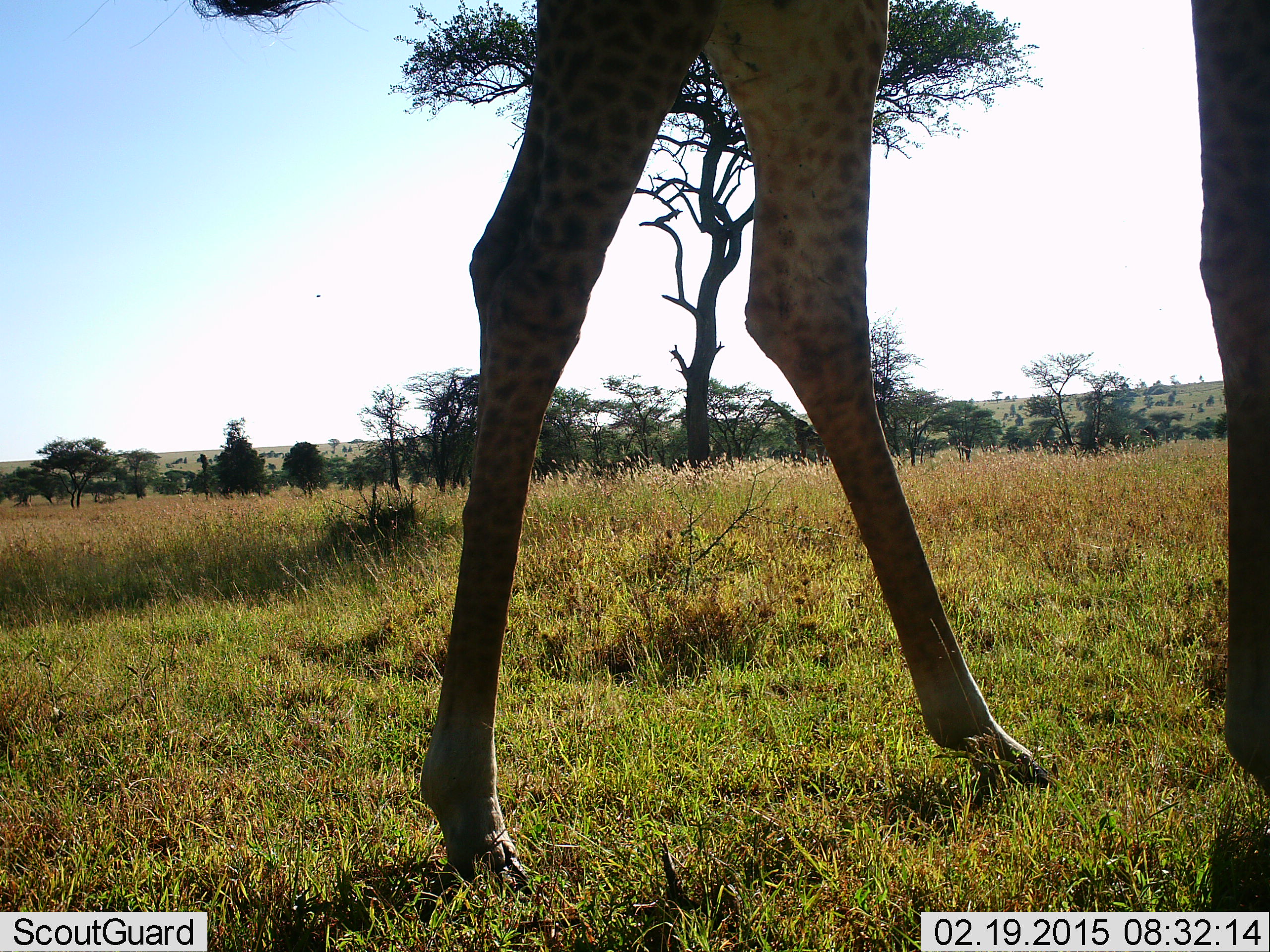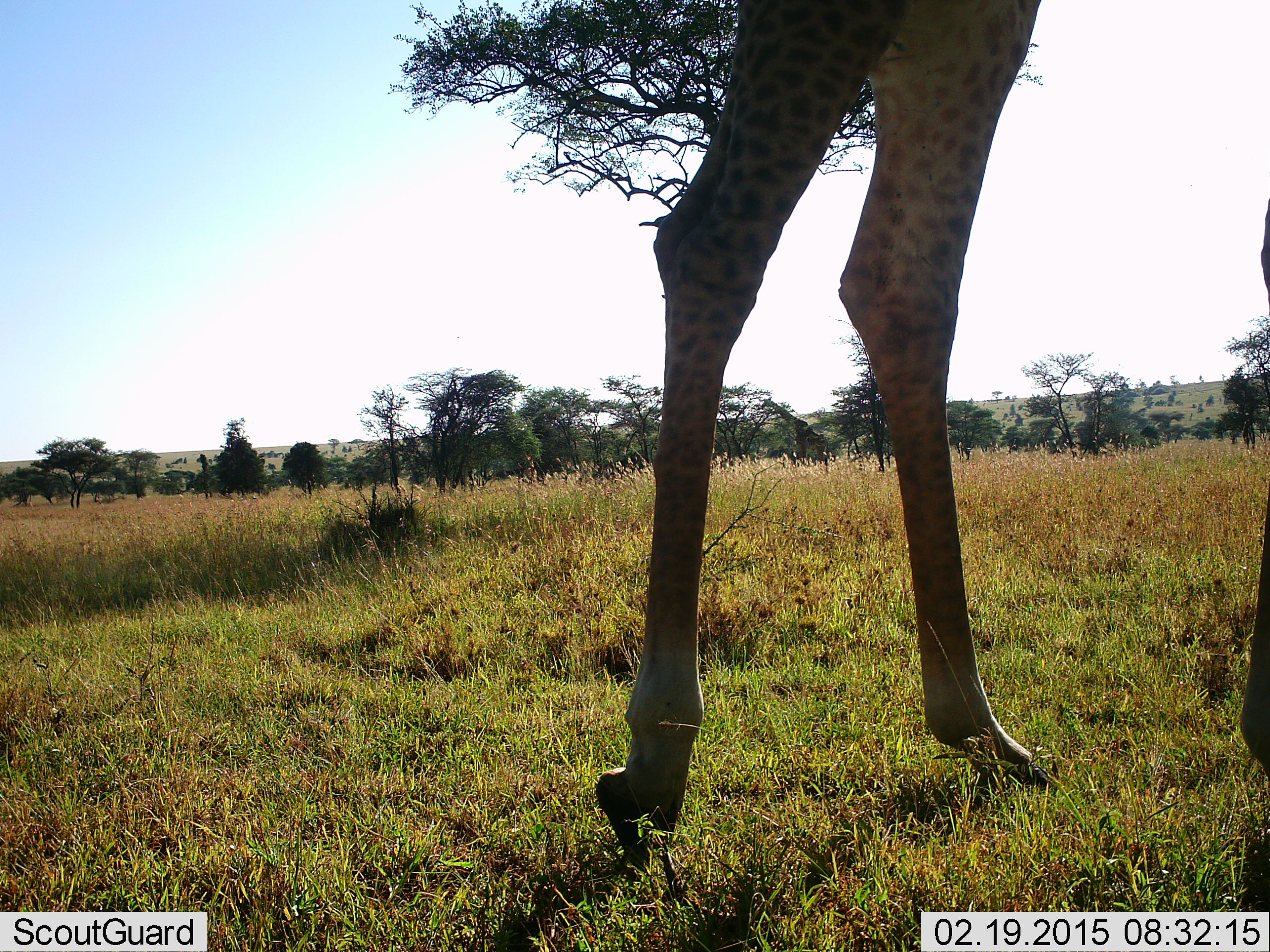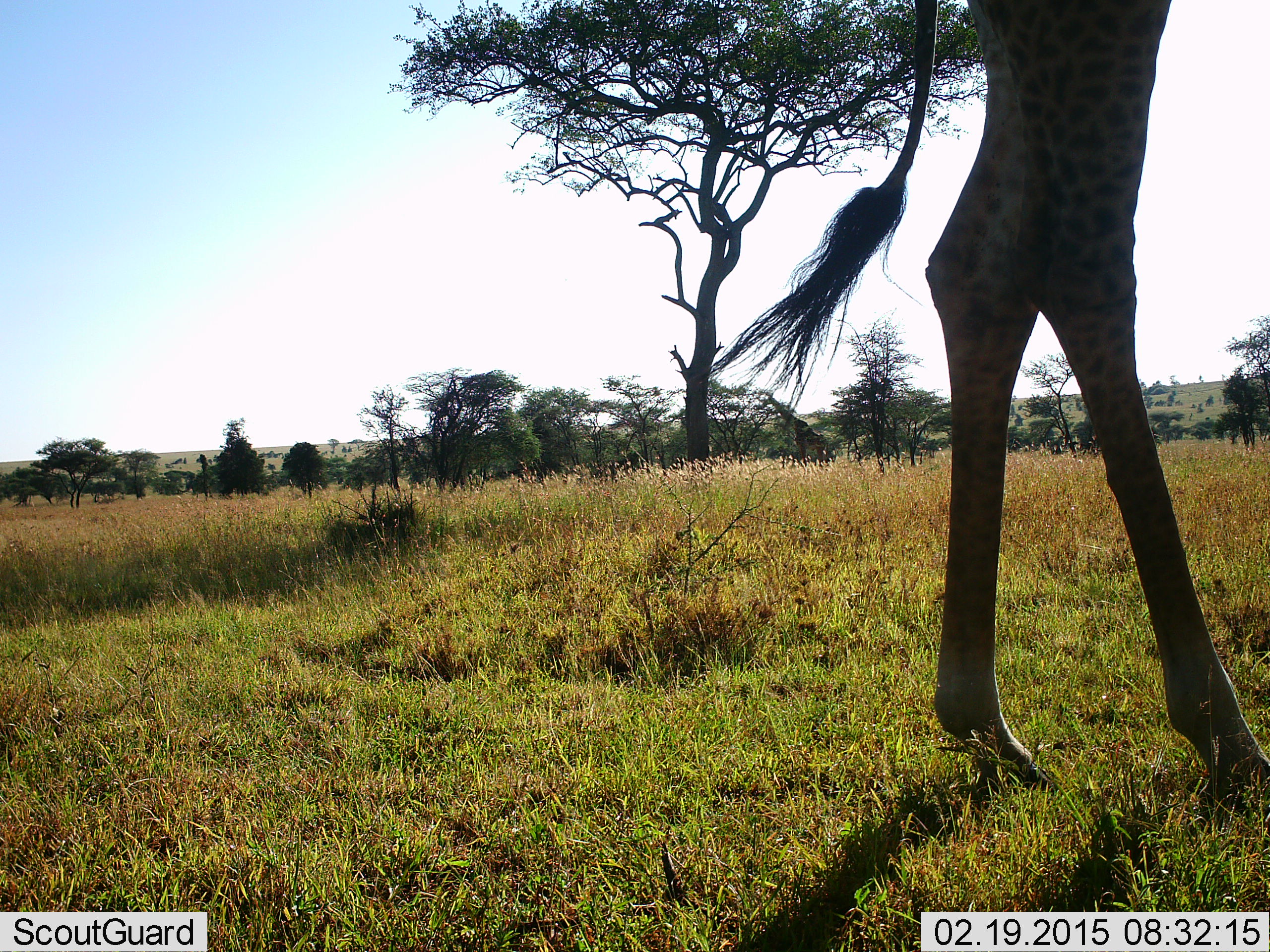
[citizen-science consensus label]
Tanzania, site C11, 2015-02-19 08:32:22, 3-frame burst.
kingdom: Animalia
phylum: Chordata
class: Mammalia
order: Artiodactyla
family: Giraffidae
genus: Giraffa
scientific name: Giraffa camelopardalis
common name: giraffe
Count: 1.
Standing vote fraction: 27%.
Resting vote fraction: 0%.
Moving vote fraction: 91%.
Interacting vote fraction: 0%.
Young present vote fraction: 0%.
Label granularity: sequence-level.